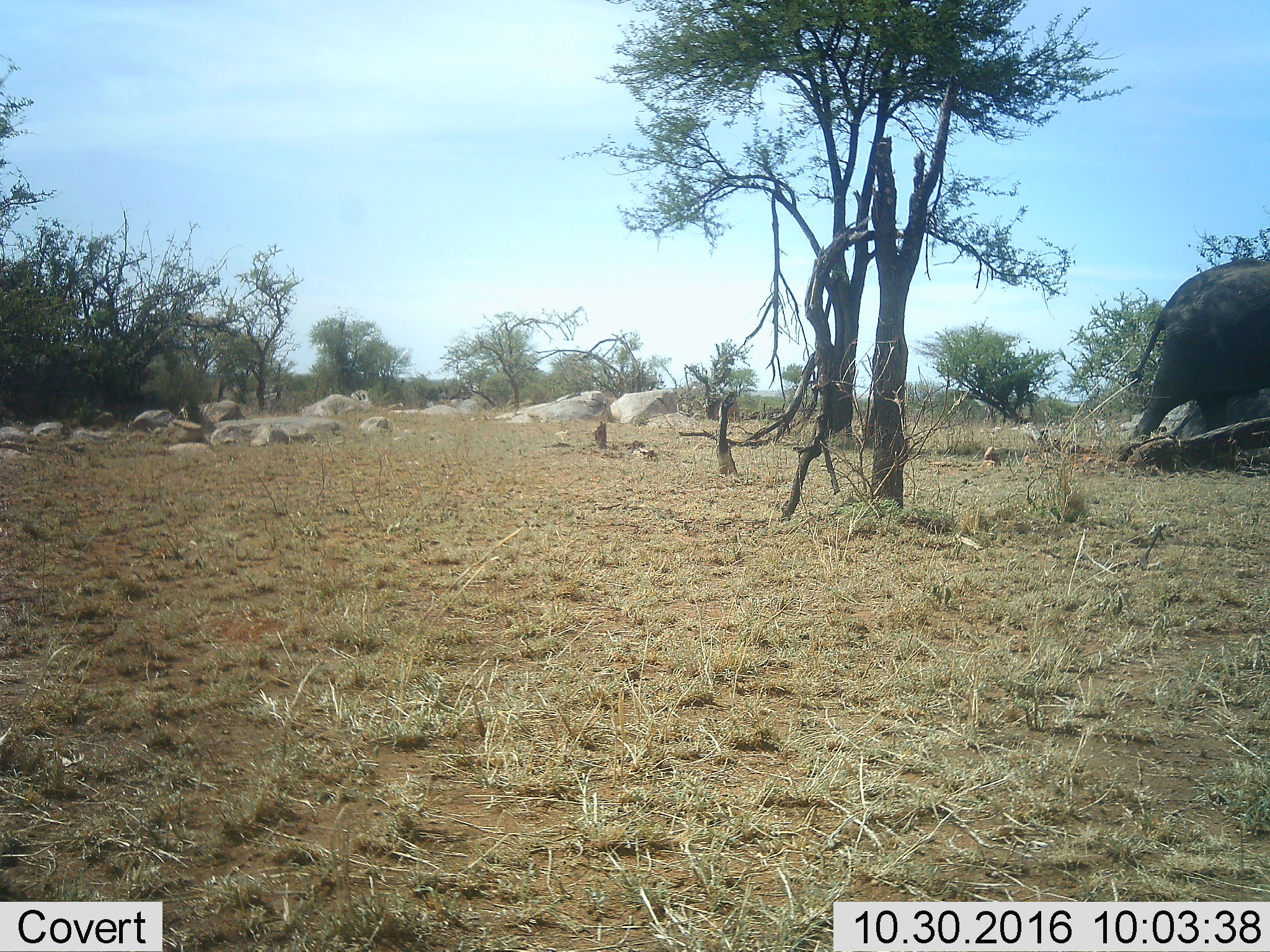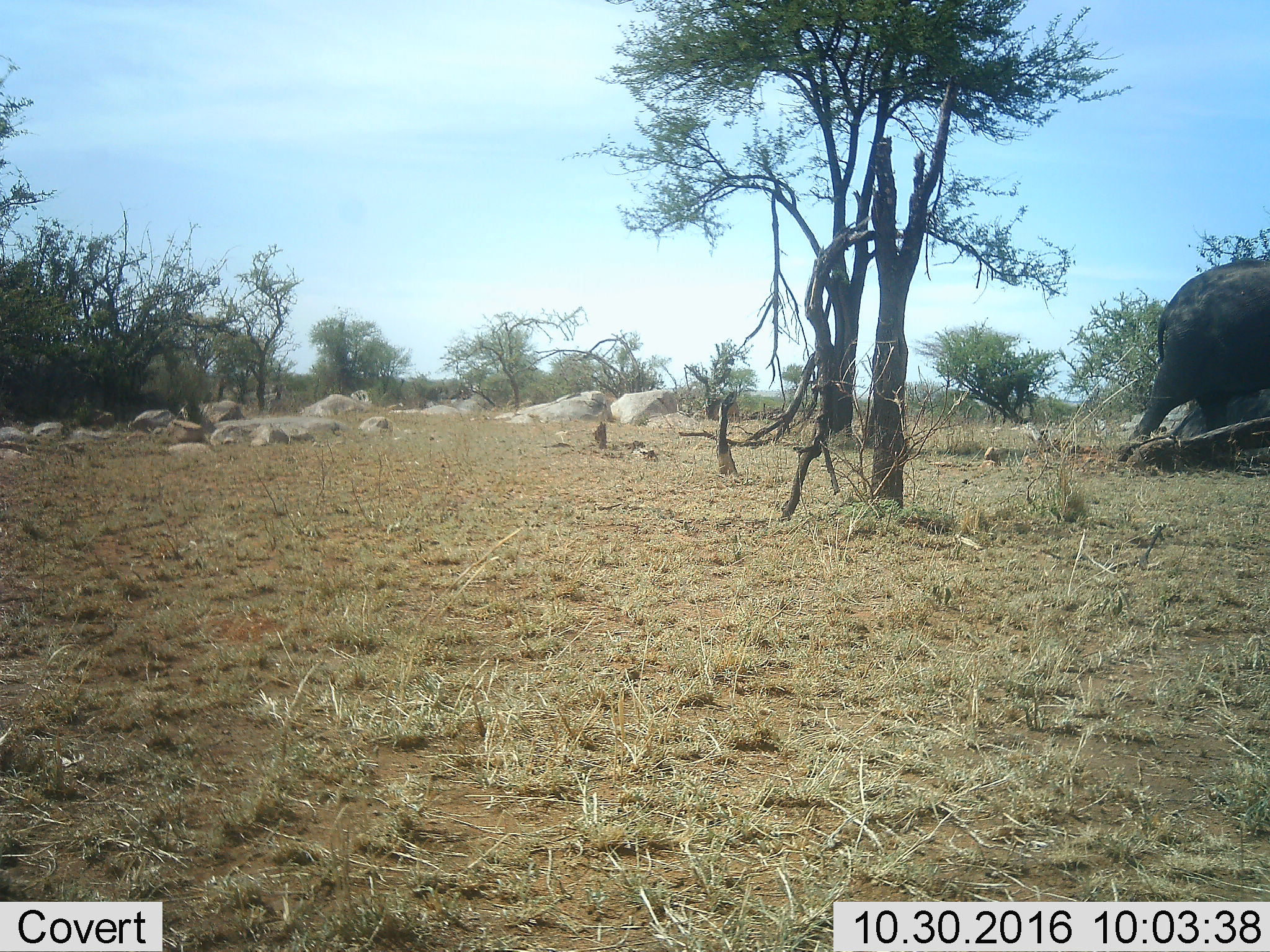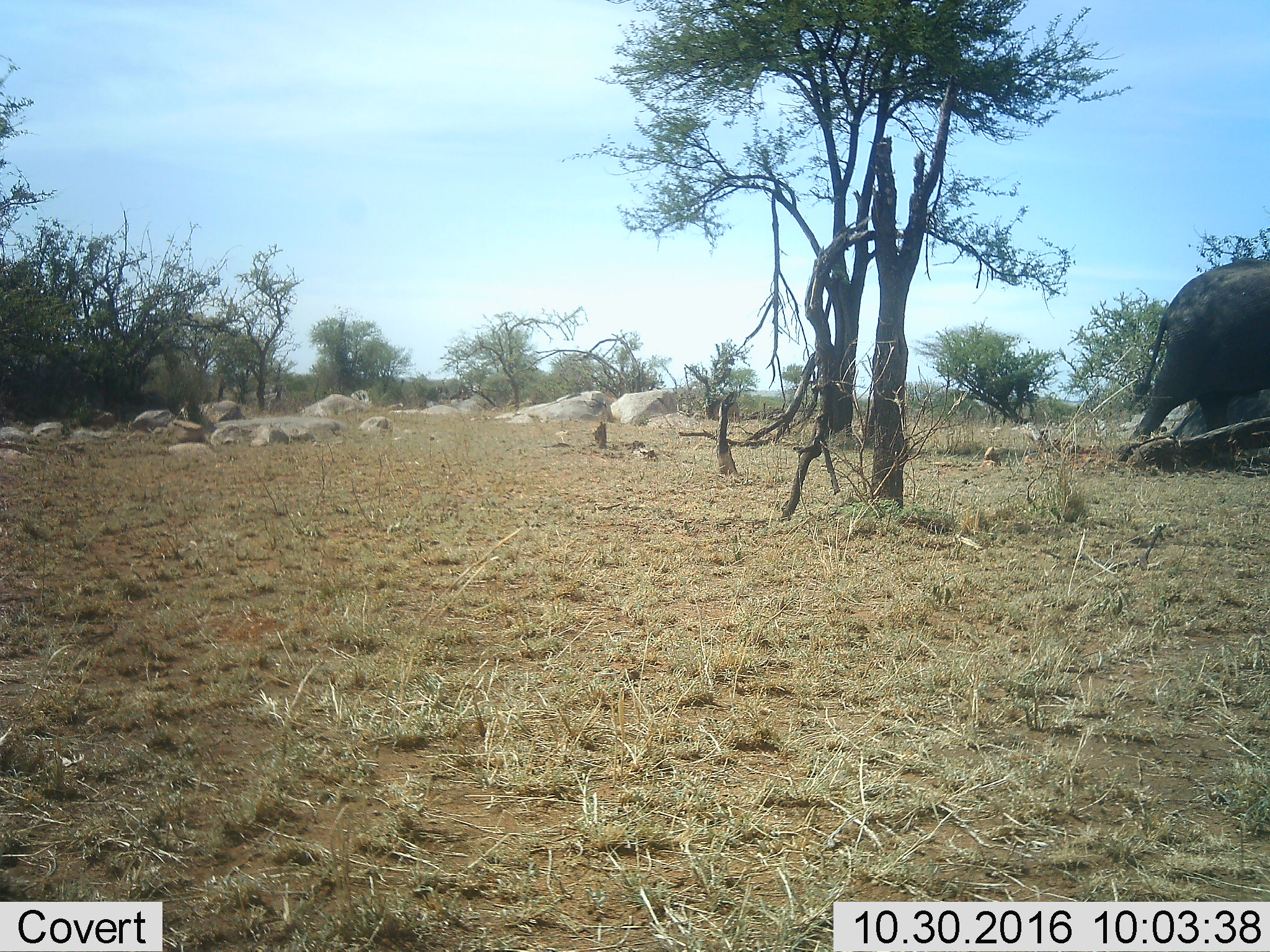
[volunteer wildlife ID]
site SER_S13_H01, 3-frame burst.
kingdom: Animalia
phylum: Chordata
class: Mammalia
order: Proboscidea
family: Elephantidae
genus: Loxodonta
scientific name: Loxodonta africana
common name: african bush elephant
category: elephant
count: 1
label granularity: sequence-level